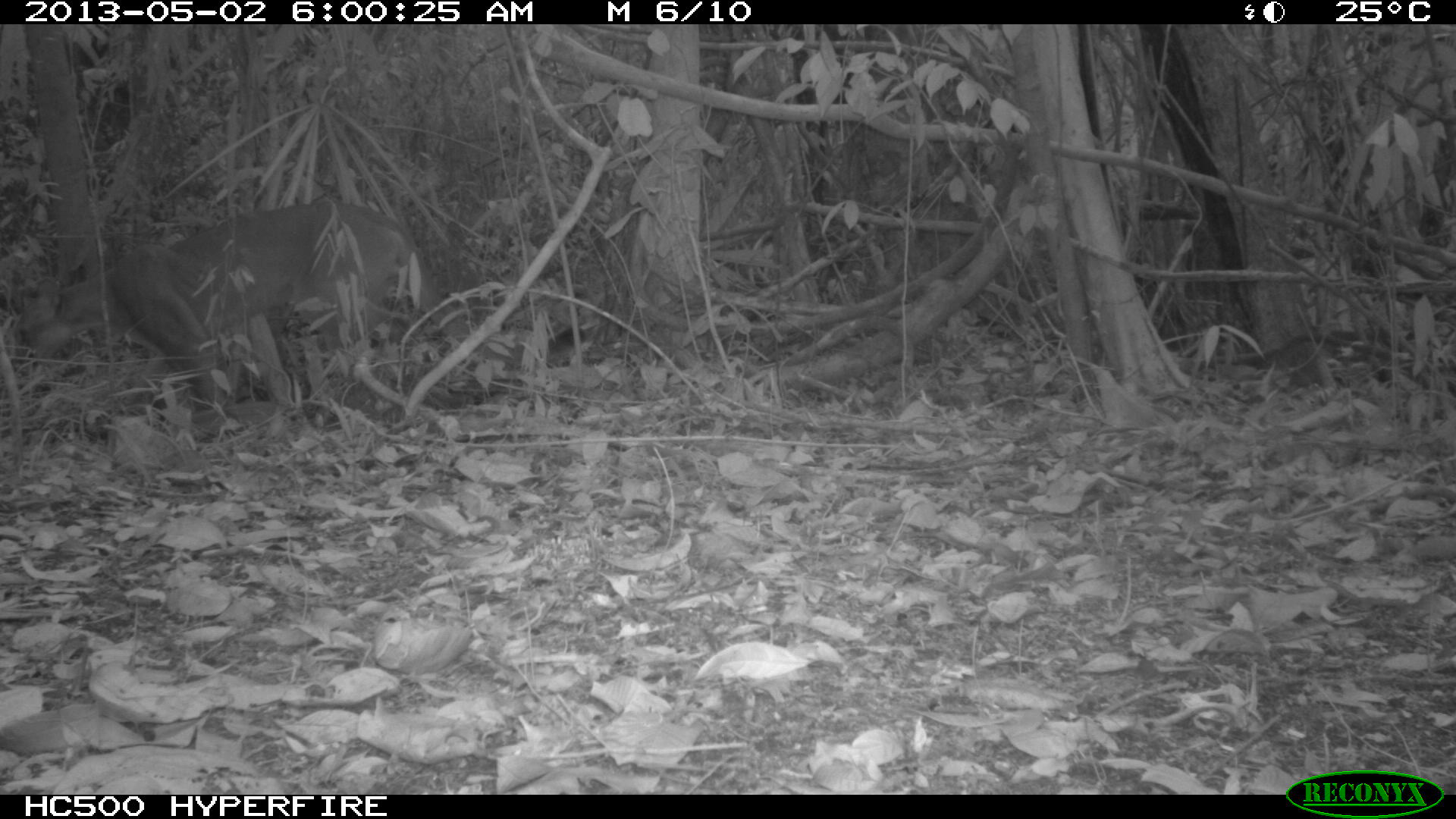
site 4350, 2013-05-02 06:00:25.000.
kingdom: Animalia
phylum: Chordata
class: Mammalia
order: Carnivora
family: Felidae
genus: Puma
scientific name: Puma concolor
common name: mountain lion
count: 1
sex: male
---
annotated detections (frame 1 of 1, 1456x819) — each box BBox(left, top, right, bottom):
puma concolor: BBox(11, 194, 583, 413)